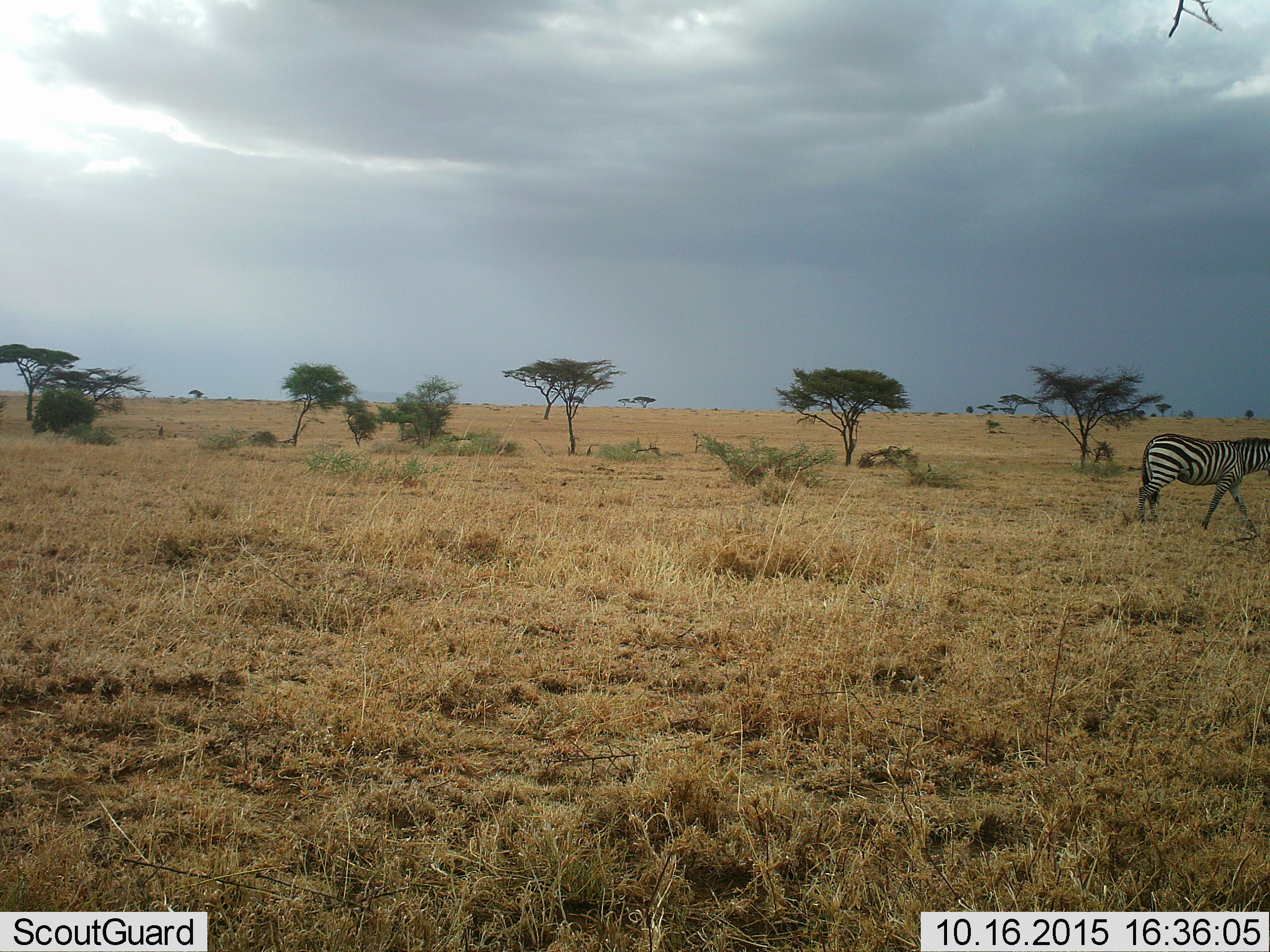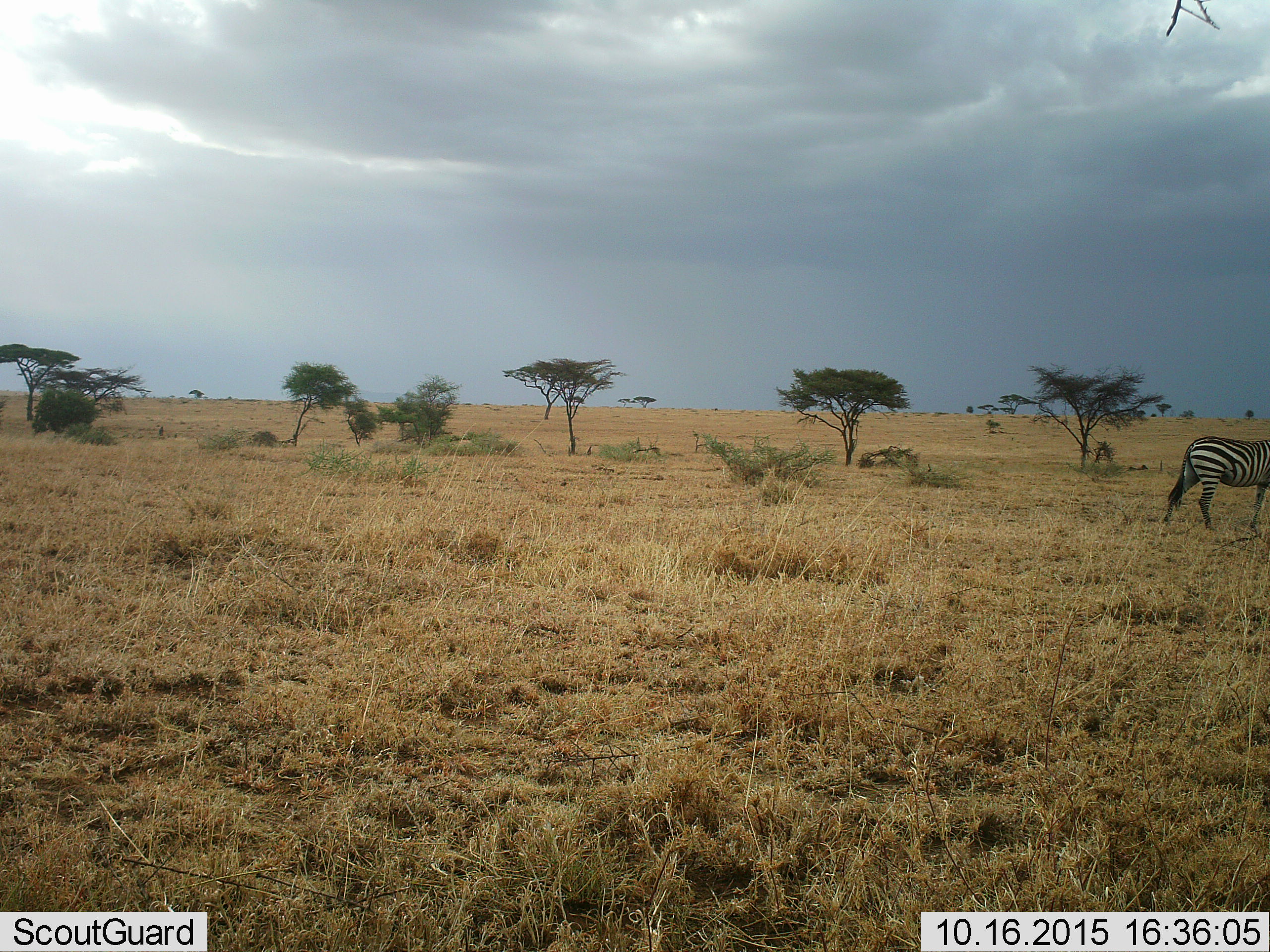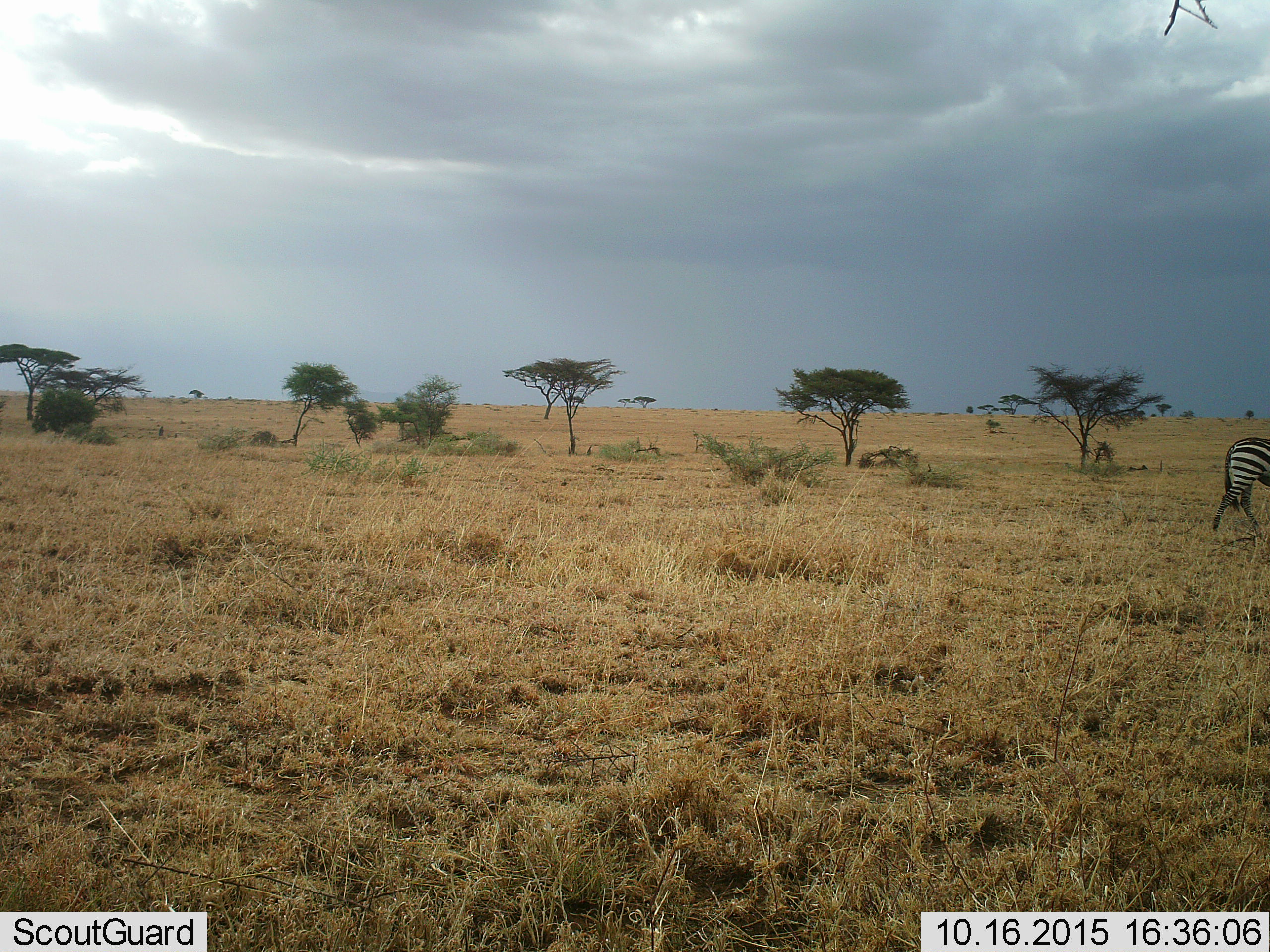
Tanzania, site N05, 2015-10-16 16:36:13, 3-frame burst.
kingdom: Animalia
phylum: Chordata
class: Mammalia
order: Perissodactyla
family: Equidae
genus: Equus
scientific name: Equus quagga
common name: plains zebra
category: zebra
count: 1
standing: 14%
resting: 0%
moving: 86%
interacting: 0%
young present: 0%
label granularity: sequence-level